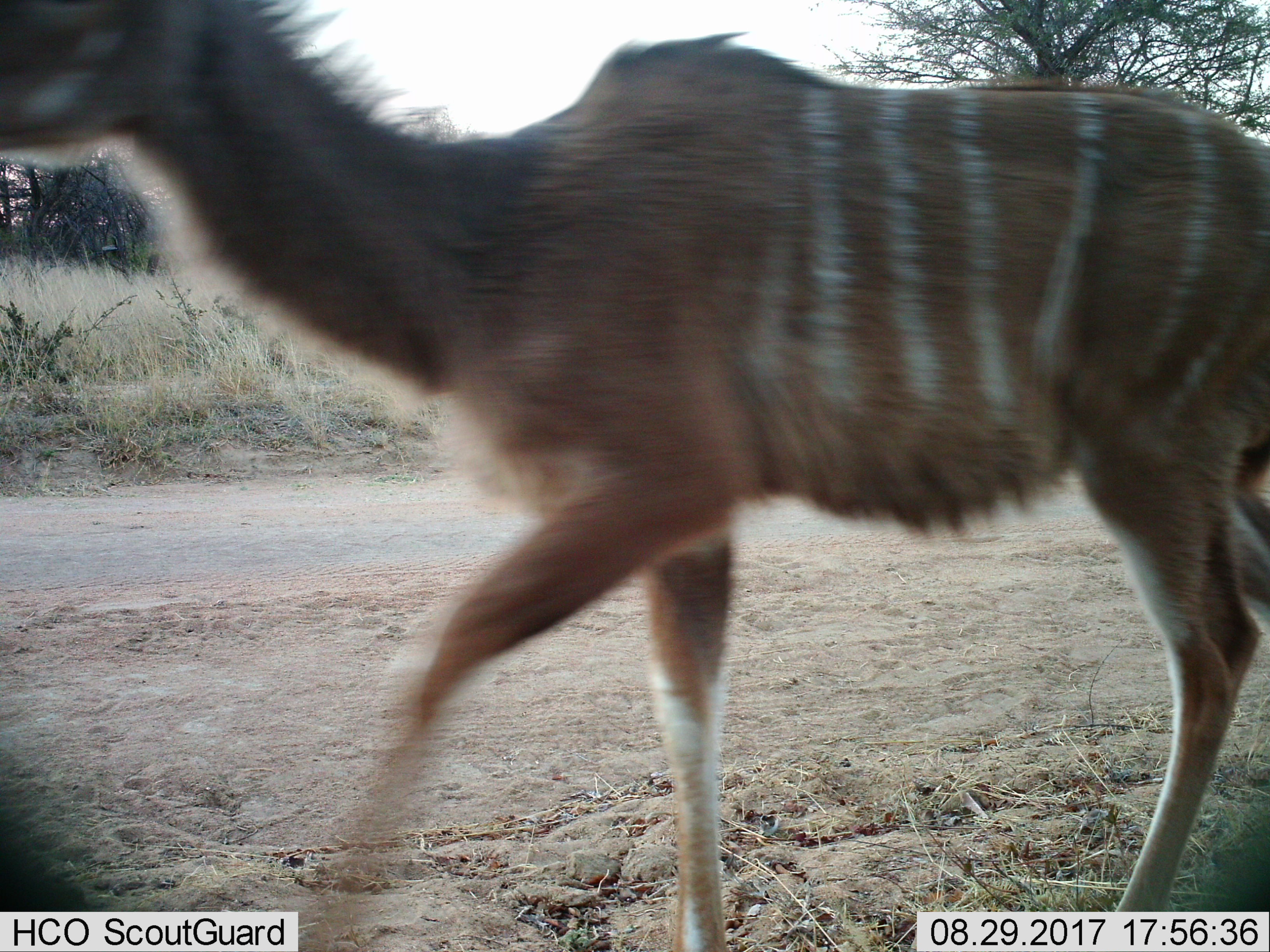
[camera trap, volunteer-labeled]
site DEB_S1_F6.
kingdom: Animalia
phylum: Chordata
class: Mammalia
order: Artiodactyla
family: Bovidae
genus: Tragelaphus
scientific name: Tragelaphus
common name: kudu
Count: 1.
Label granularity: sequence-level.